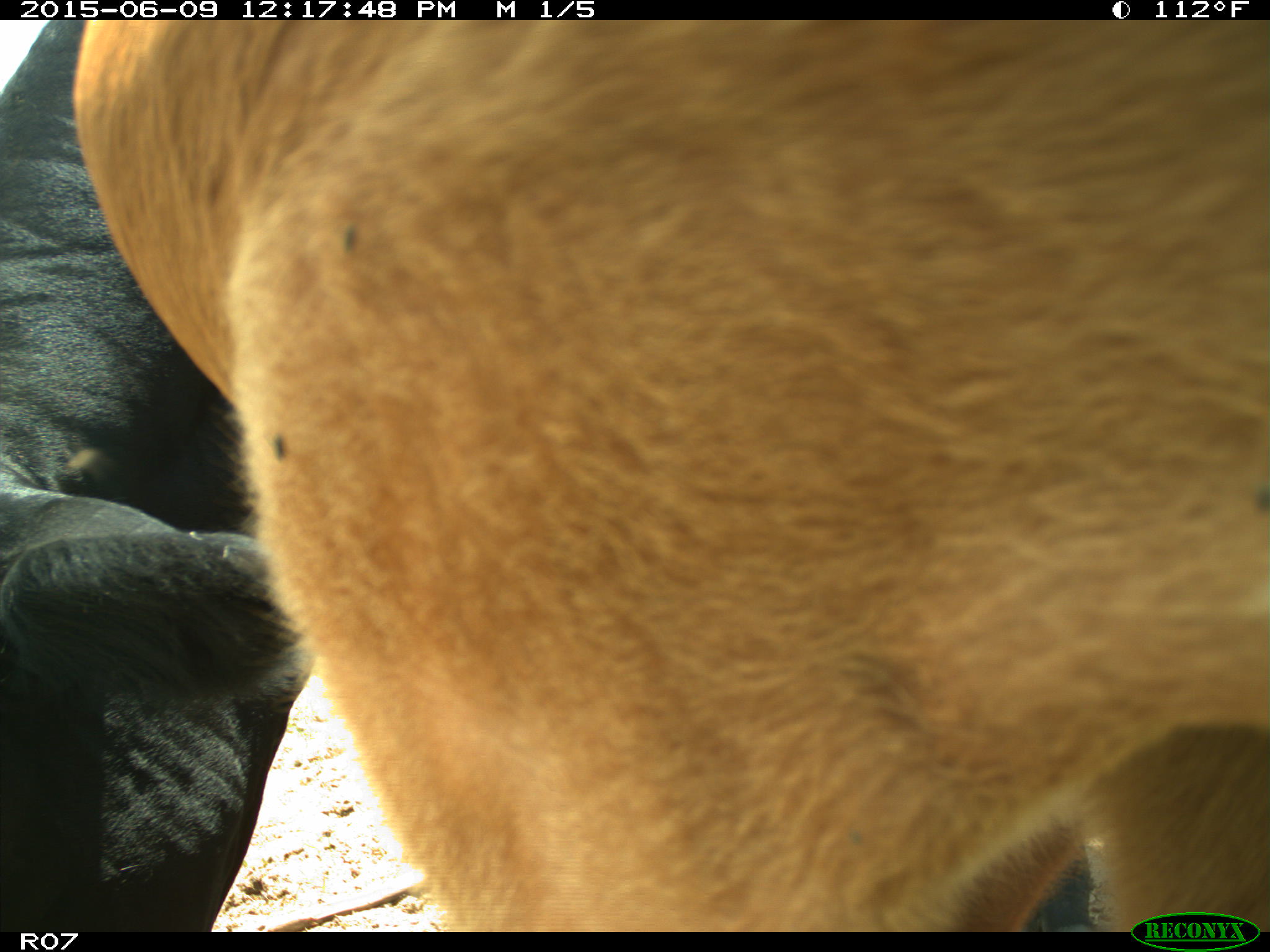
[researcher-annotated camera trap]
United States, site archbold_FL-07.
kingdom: Animalia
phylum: Chordata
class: Mammalia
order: Artiodactyla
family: Bovidae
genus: Bos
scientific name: Bos taurus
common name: domestic cow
Bos taurus (domestic cow).